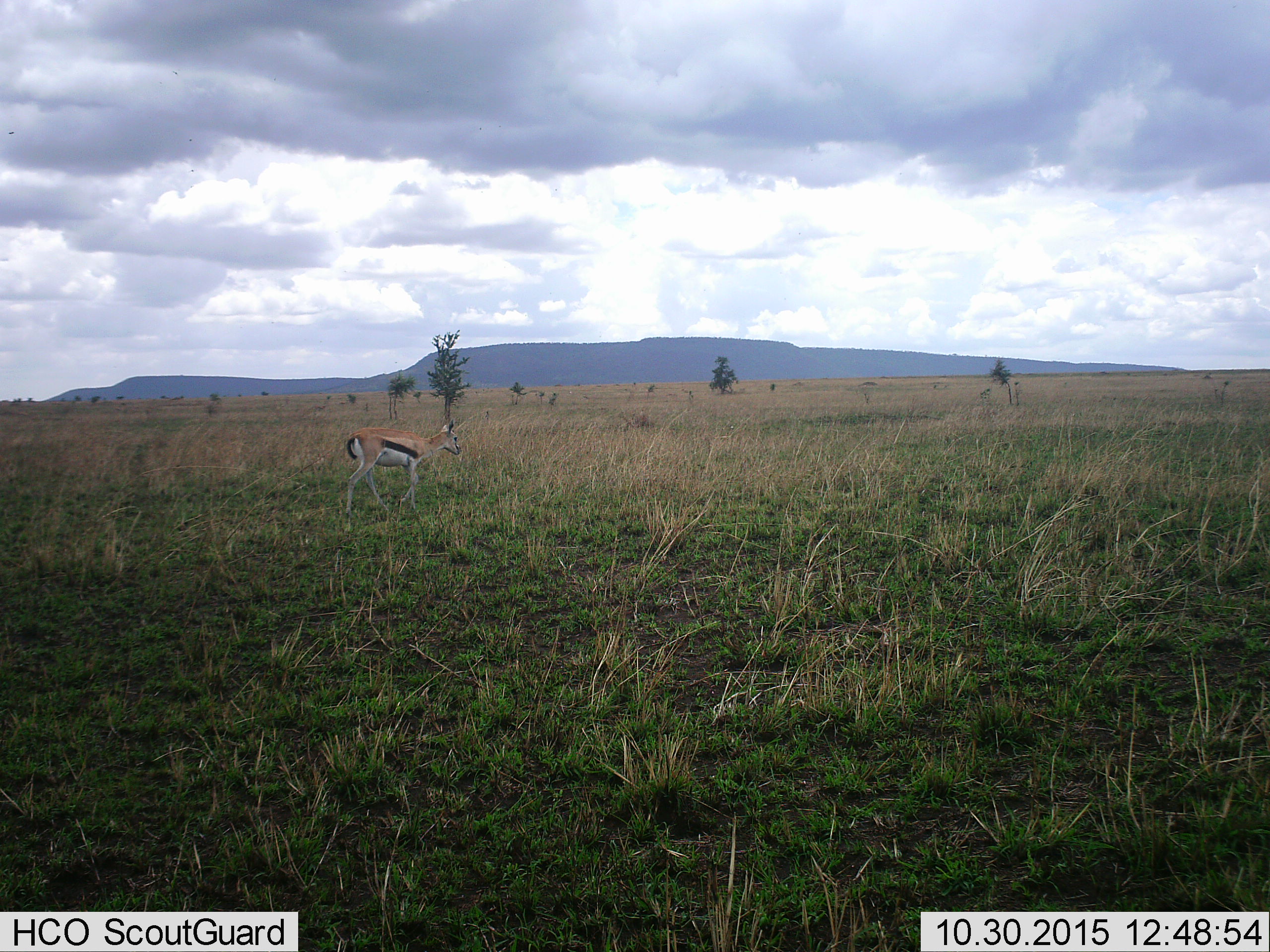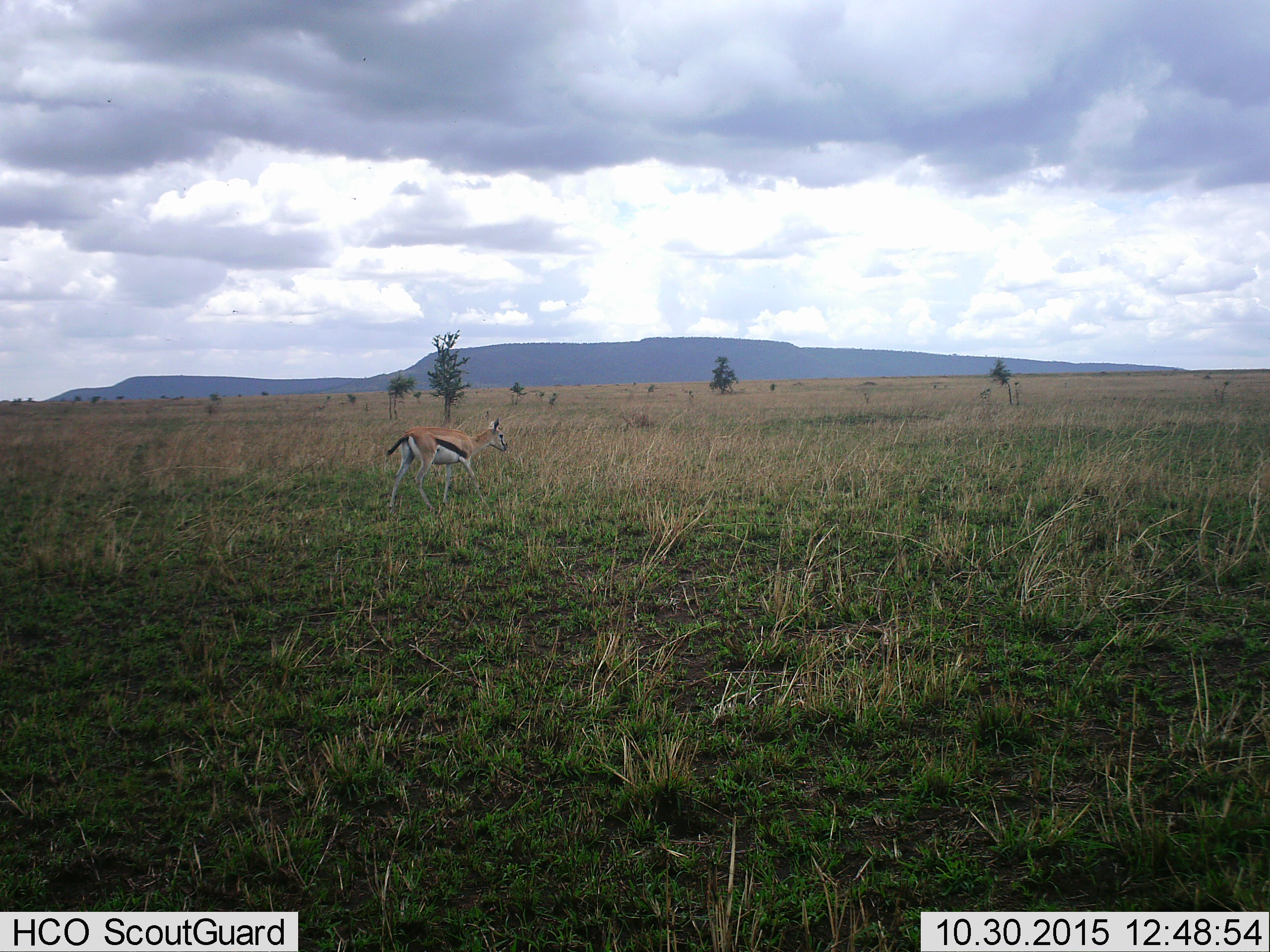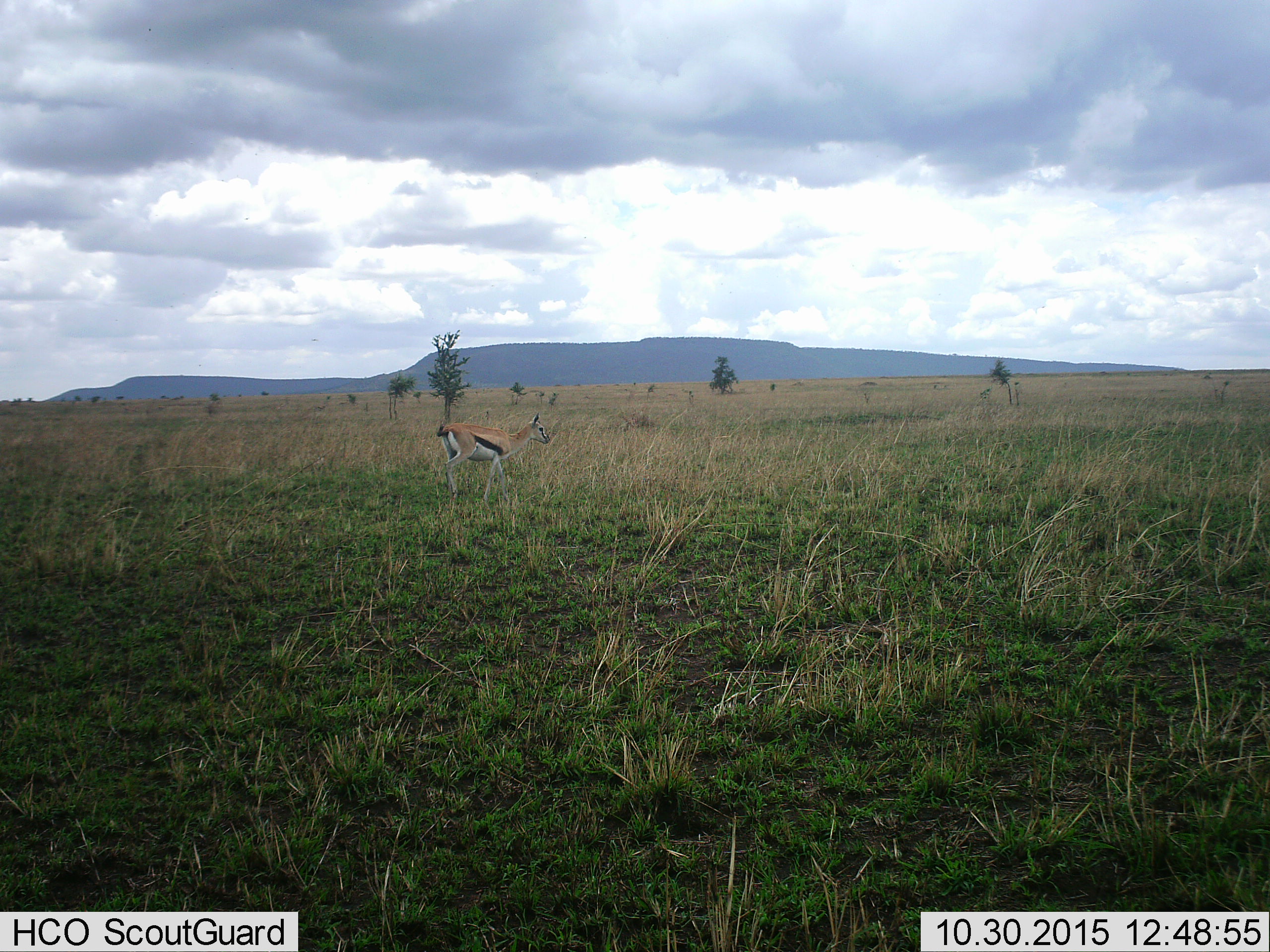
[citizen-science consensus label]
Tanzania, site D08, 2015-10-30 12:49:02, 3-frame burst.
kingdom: Animalia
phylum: Chordata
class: Mammalia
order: Artiodactyla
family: Bovidae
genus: Eudorcas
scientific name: Eudorcas thomsonii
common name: thomson's gazelle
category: gazellethomsons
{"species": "gazellethomsons (thomson's gazelle) (Eudorcas thomsonii)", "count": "1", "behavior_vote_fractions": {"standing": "6%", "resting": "0%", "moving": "94%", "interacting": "0%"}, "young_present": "12%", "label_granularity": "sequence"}